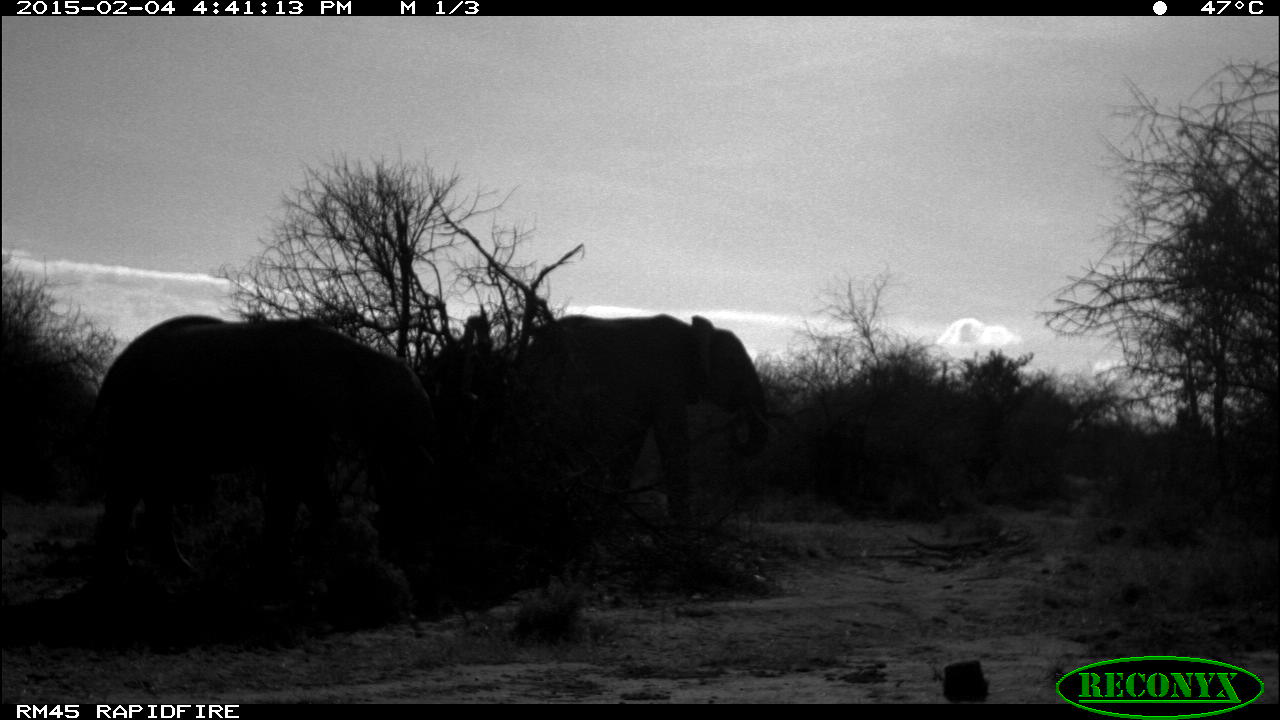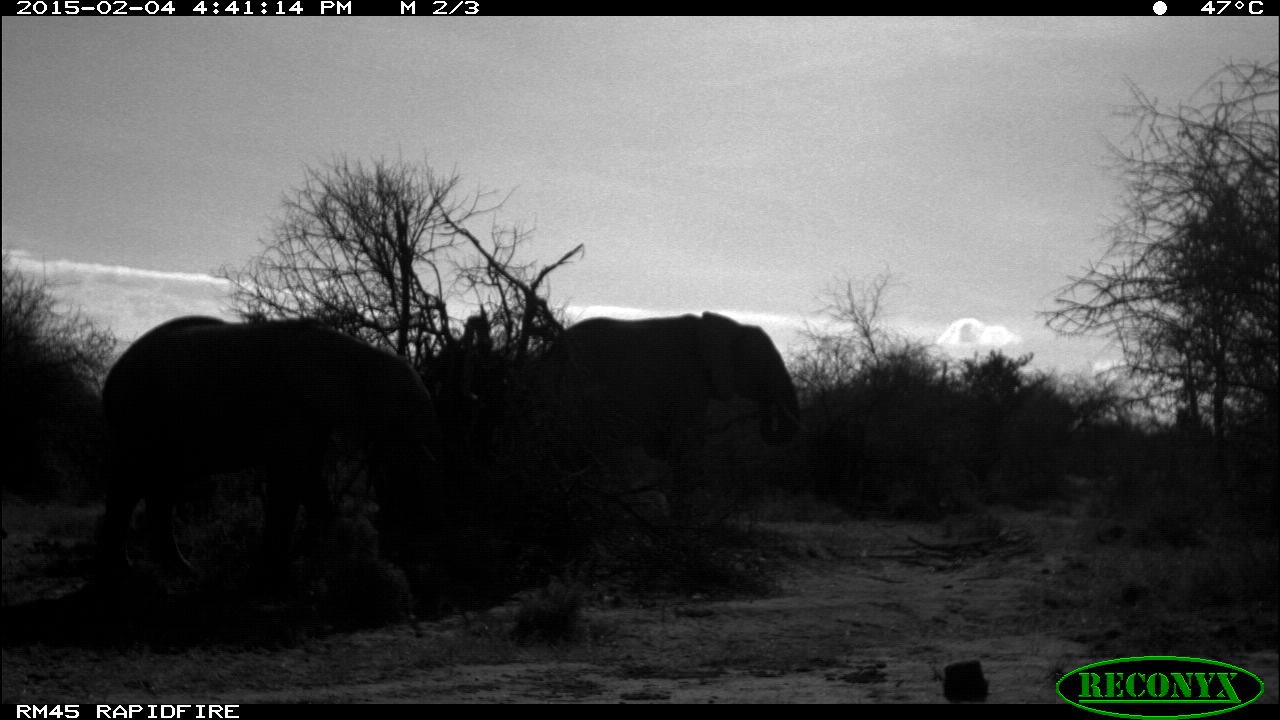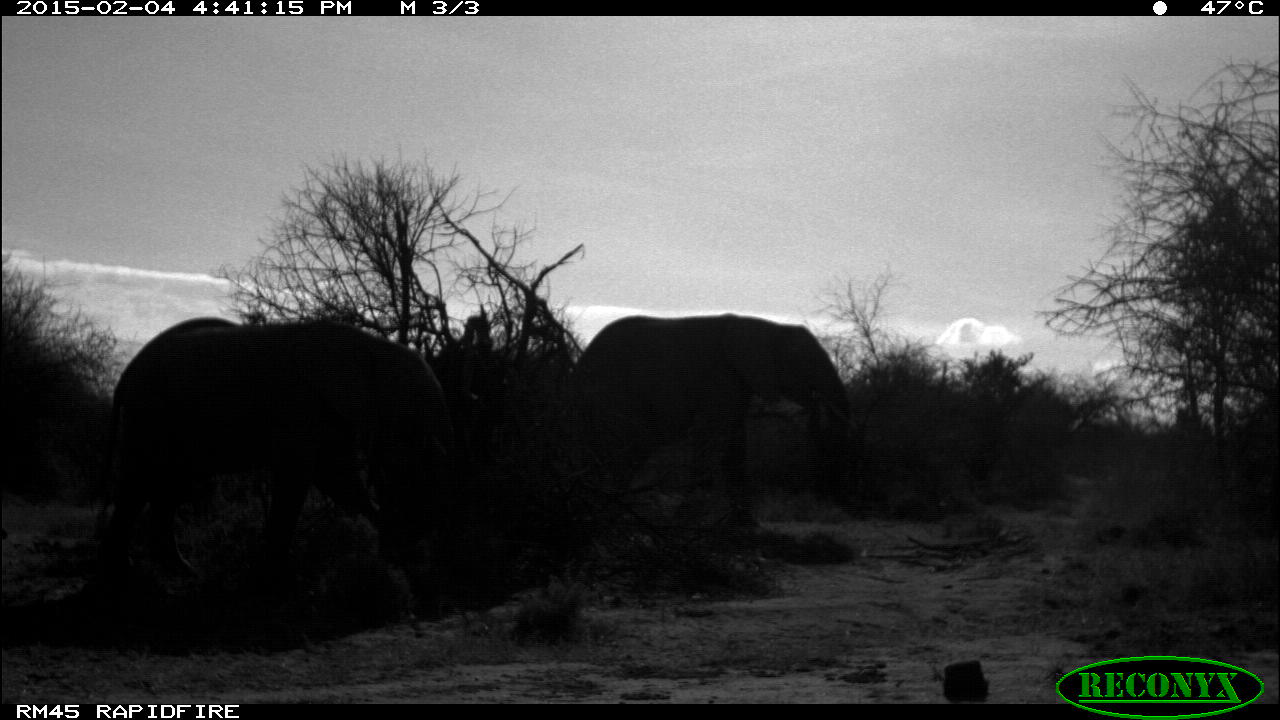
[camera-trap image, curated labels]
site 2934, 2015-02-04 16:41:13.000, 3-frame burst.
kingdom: Animalia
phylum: Chordata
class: Mammalia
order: Proboscidea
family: Elephantidae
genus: Loxodonta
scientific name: Loxodonta africana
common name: african bush elephant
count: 3